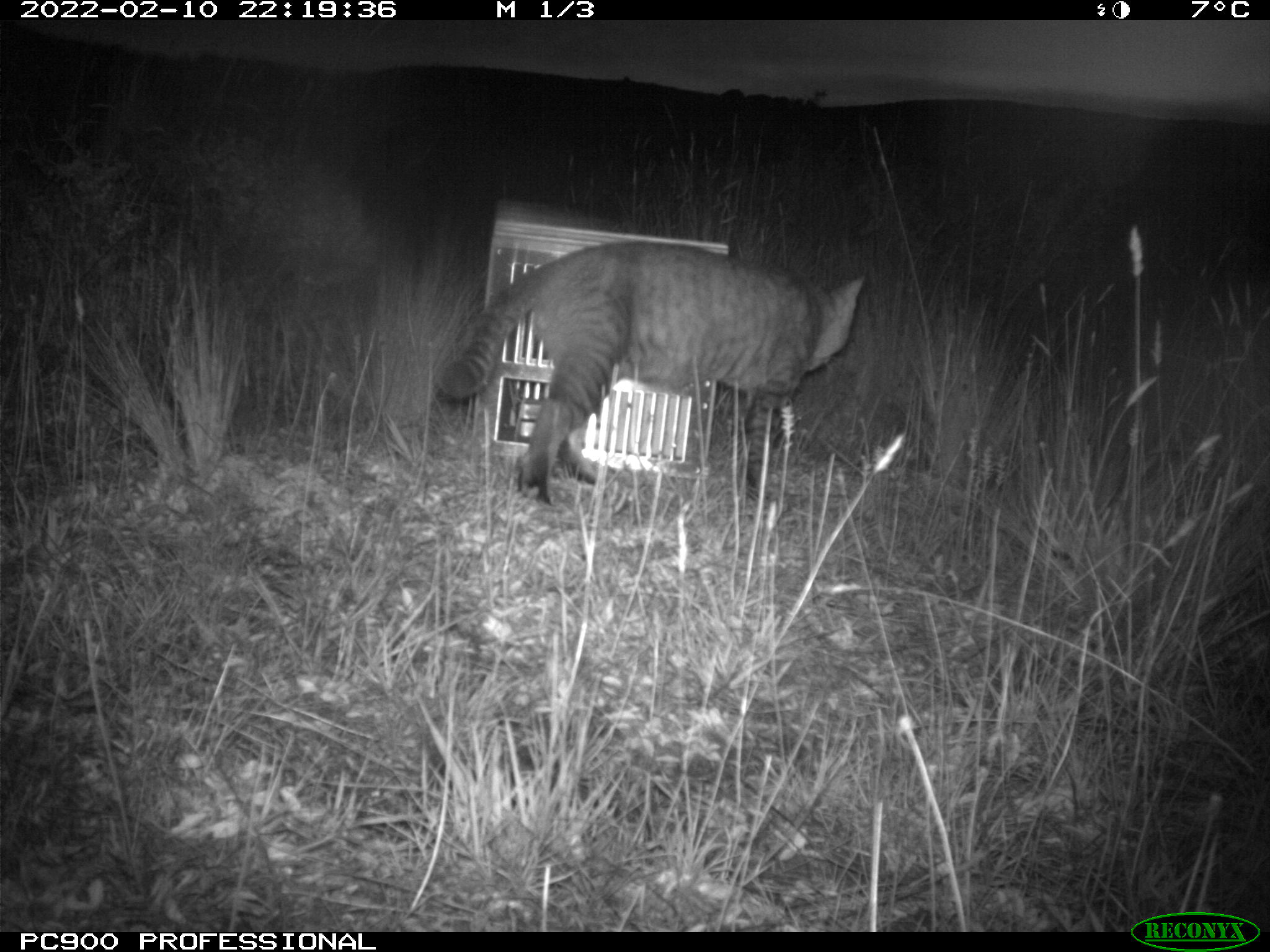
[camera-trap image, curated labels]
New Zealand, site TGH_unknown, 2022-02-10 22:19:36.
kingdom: Animalia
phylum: Chordata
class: Mammalia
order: Carnivora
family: Felidae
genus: Felis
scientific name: Felis catus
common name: domestic cat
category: cat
Cat (domestic cat) (Felis catus).